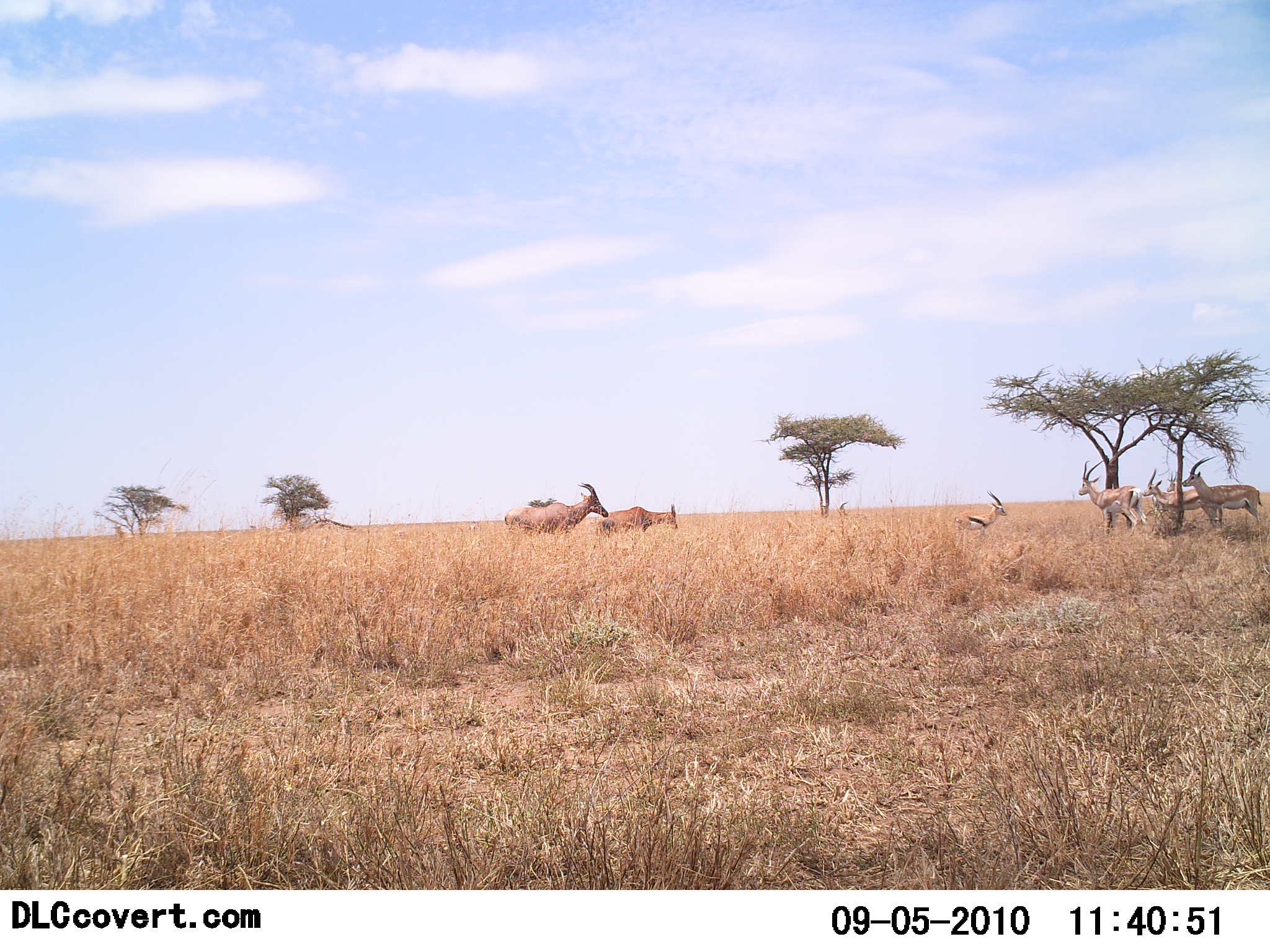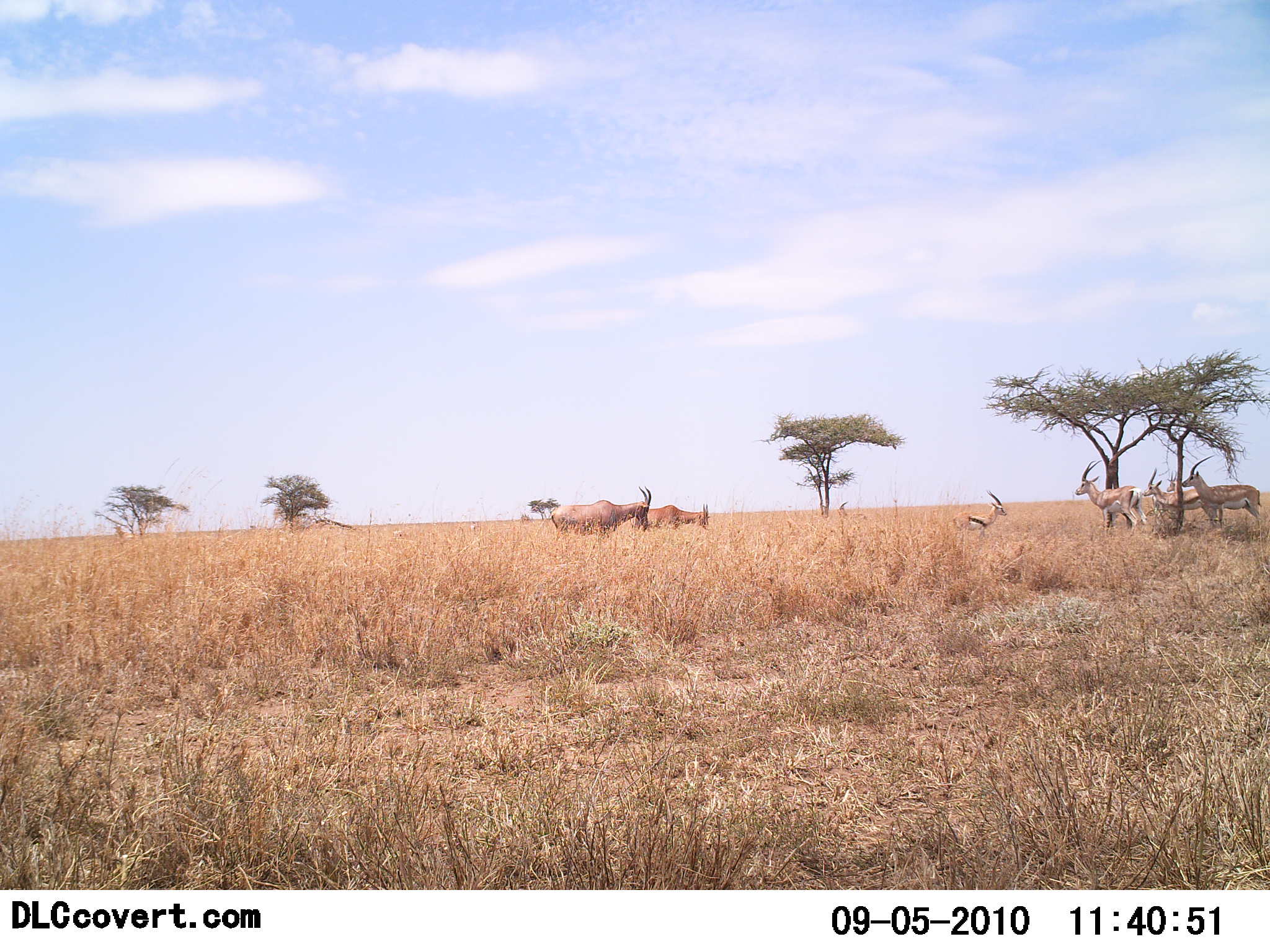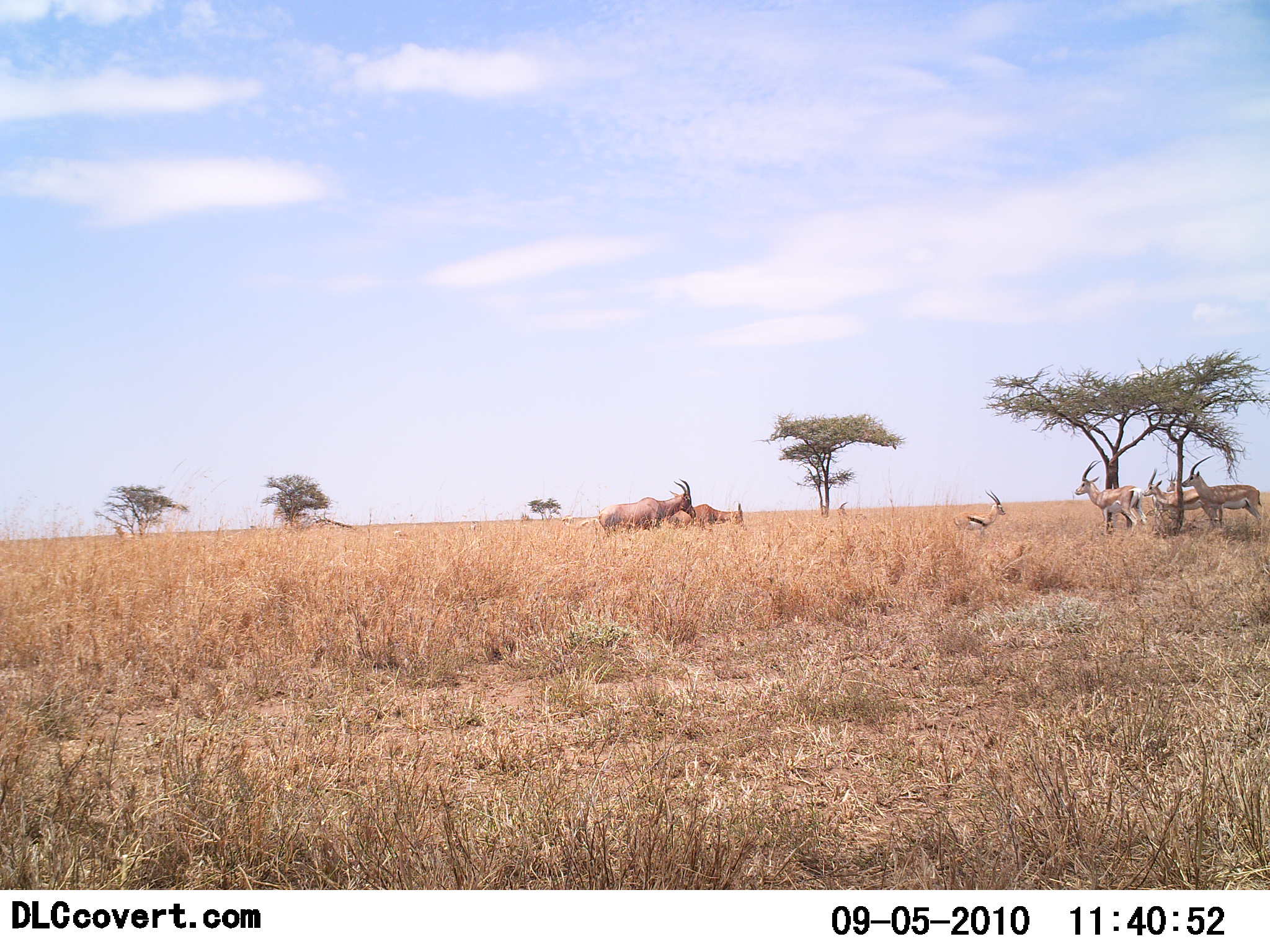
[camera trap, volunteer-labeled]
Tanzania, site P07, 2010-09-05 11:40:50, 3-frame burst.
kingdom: Animalia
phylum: Chordata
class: Mammalia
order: Artiodactyla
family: Bovidae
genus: Eudorcas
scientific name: Eudorcas thomsonii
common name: thomson's gazelle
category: gazellethomsons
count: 5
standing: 85%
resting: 4%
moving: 23%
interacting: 4%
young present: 27%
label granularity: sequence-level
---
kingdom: Animalia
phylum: Chordata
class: Mammalia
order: Artiodactyla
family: Bovidae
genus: Alcelaphus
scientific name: Alcelaphus buselaphus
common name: hartebeest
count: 2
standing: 33%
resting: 0%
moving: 56%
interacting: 11%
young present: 0%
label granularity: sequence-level